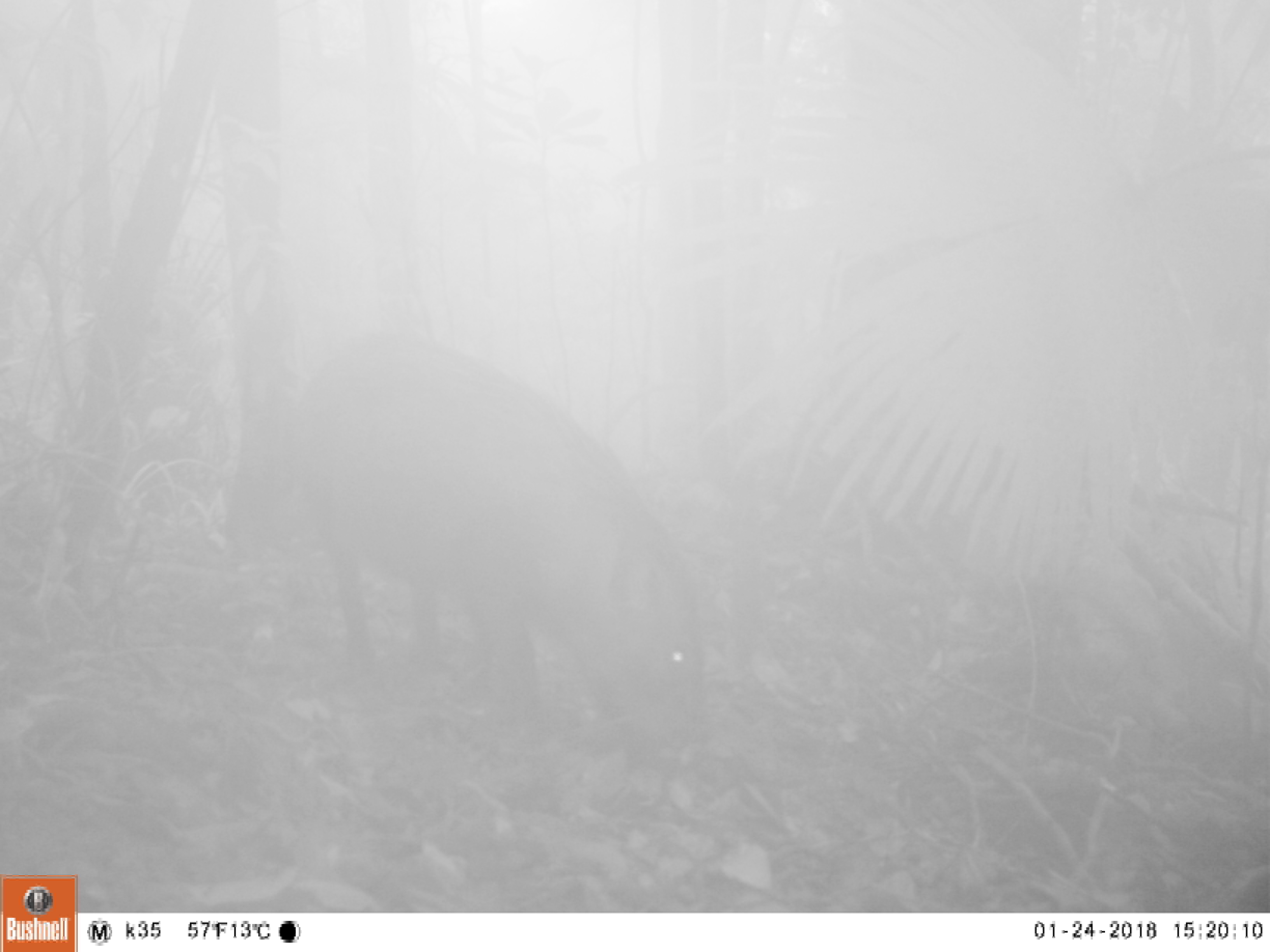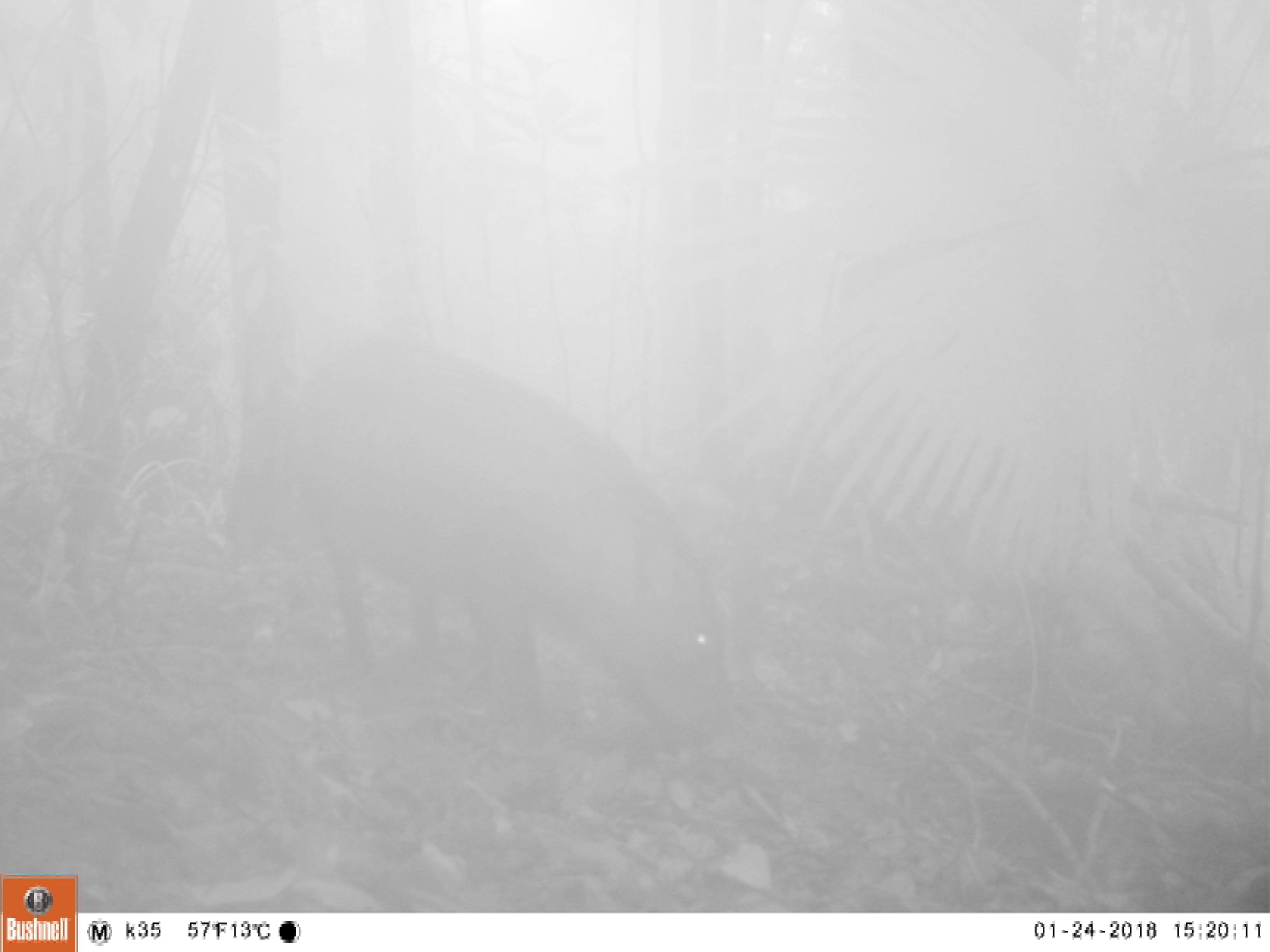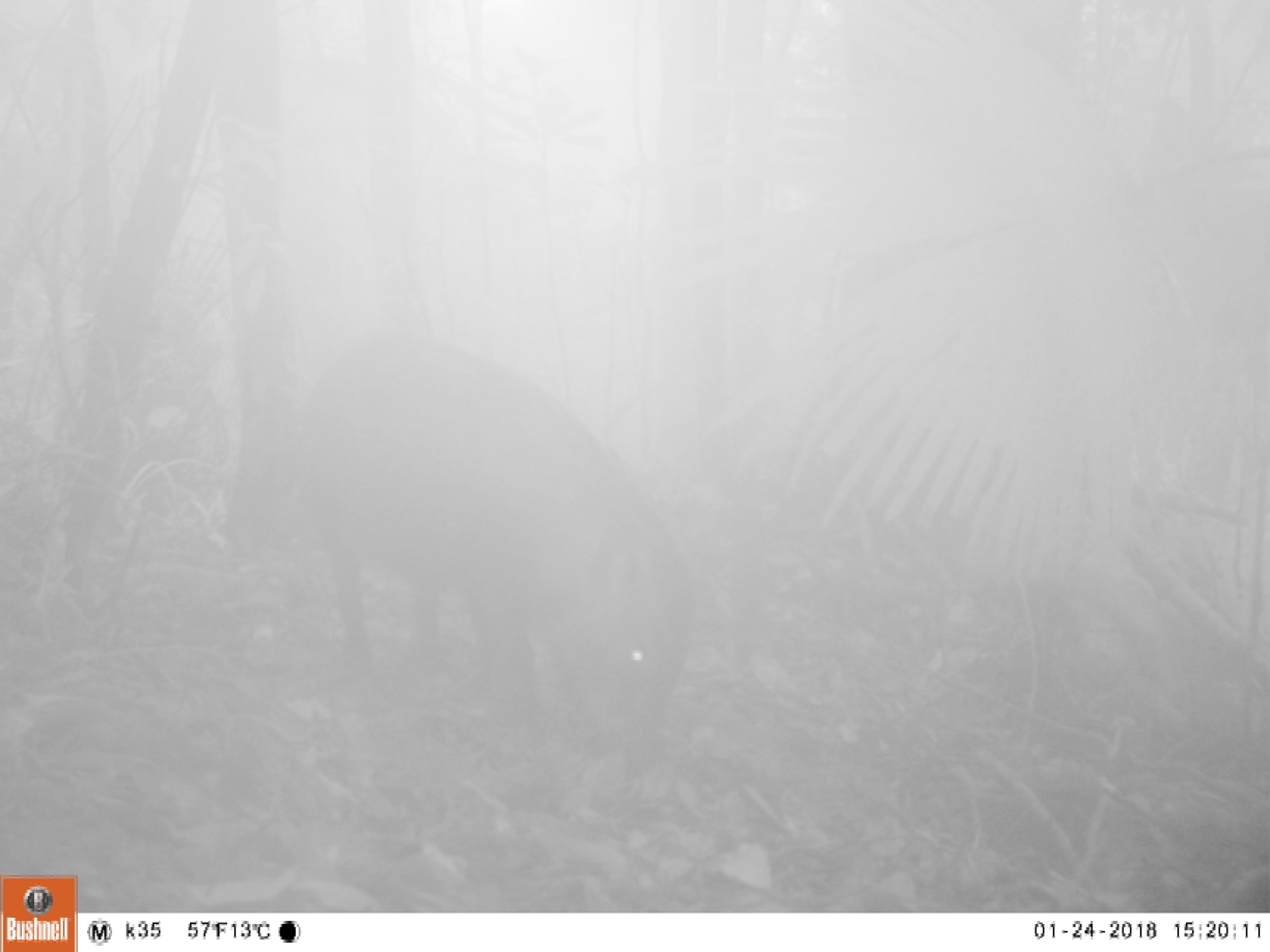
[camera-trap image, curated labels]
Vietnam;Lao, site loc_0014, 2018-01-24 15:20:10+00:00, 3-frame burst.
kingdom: Animalia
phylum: Chordata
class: Mammalia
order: Artiodactyla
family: Suidae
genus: Sus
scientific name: Sus scrofa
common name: eurasian wild pig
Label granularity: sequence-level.